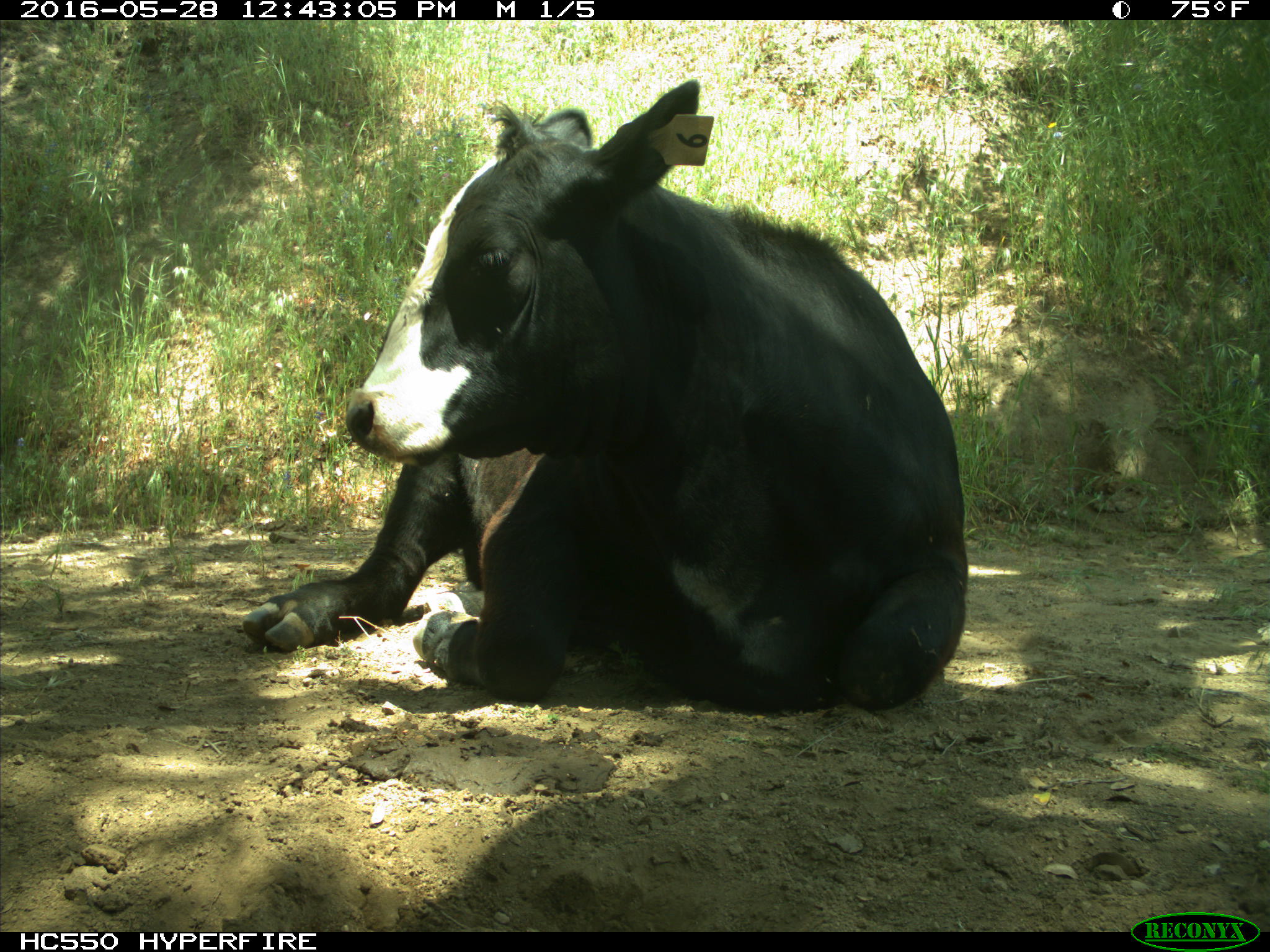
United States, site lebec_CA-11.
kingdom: Animalia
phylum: Chordata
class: Mammalia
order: Artiodactyla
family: Bovidae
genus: Bos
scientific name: Bos taurus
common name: domestic cow